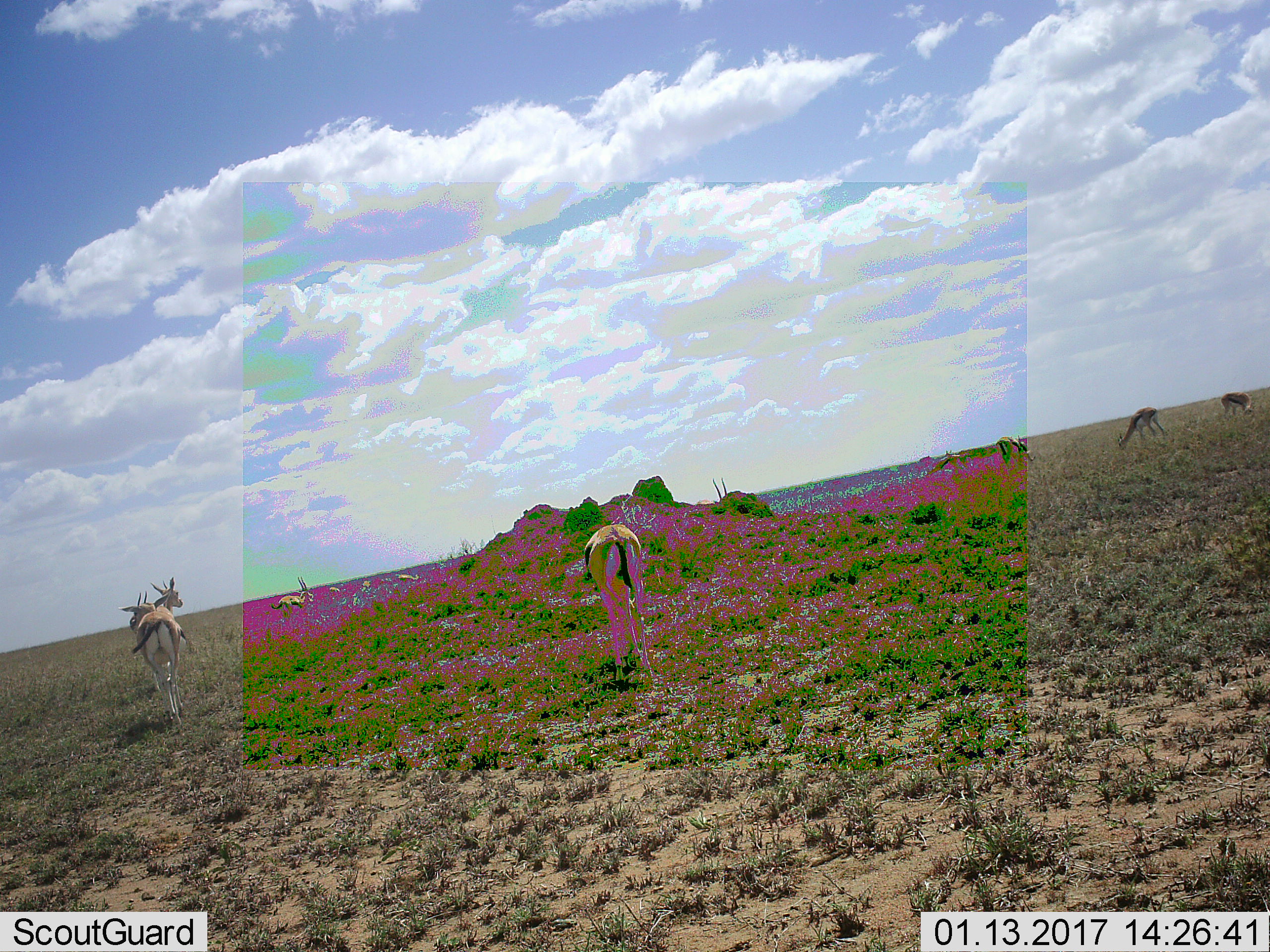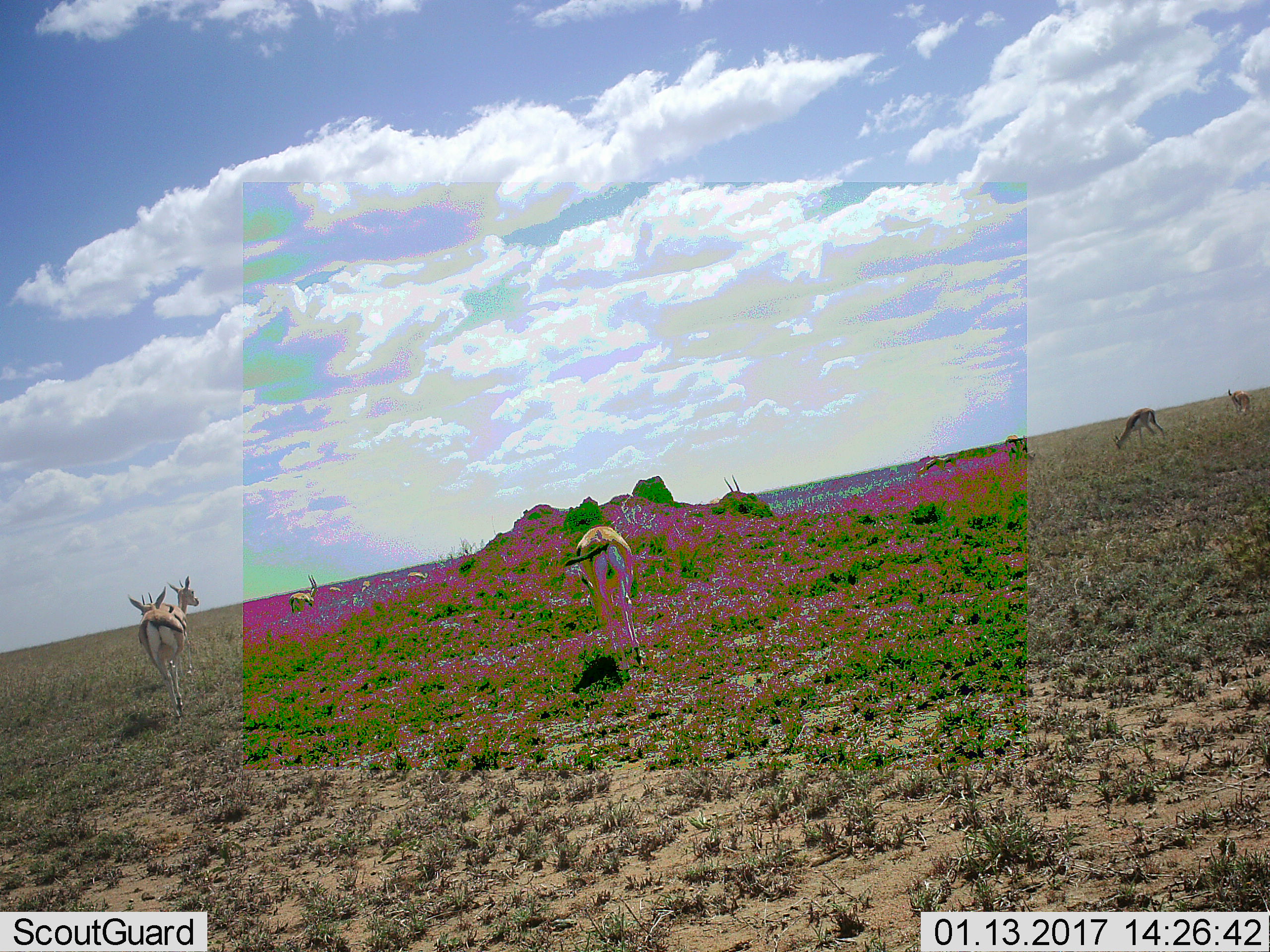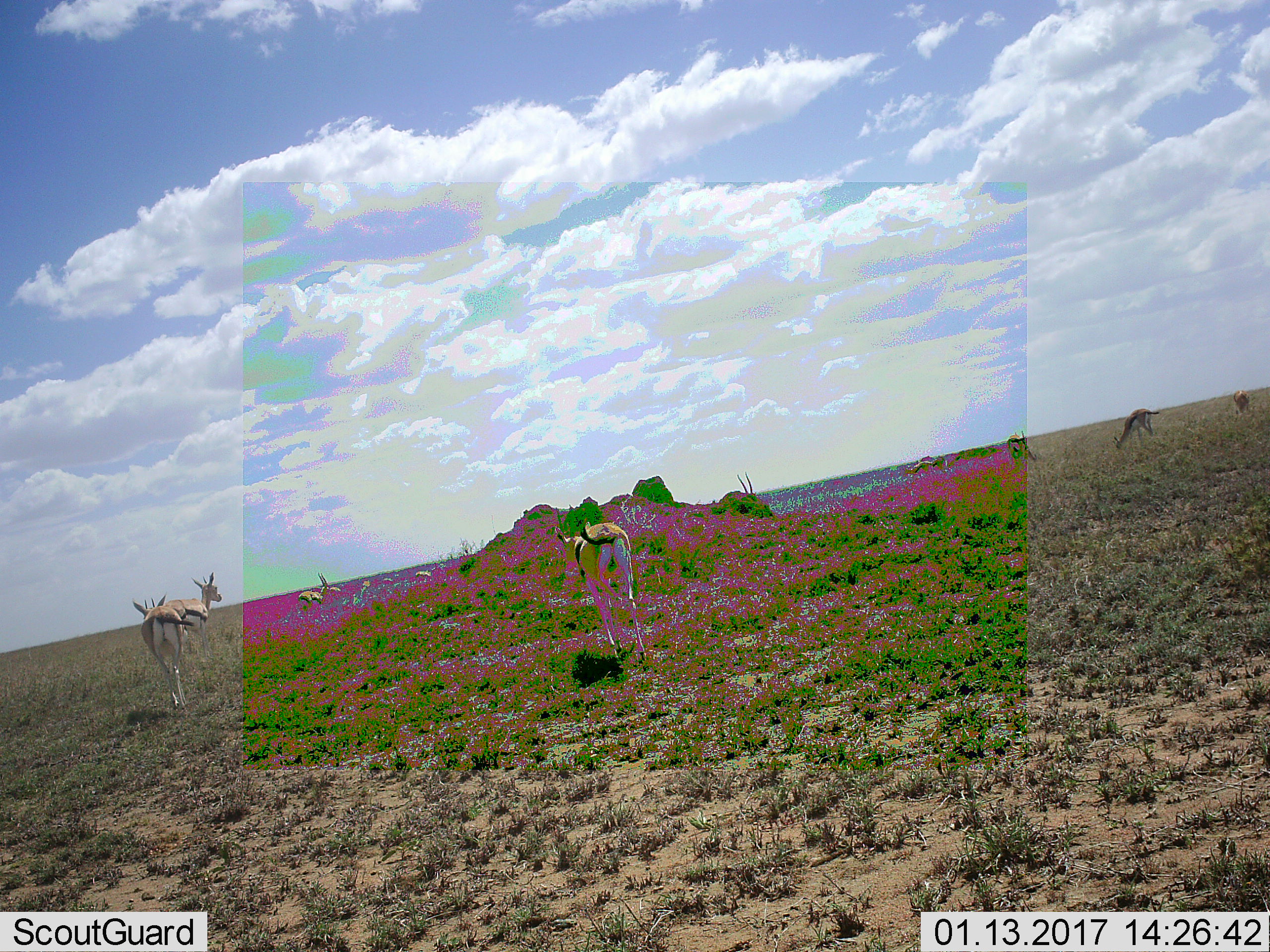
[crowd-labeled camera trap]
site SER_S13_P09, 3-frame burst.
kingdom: Animalia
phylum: Chordata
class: Mammalia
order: Artiodactyla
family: Bovidae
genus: Eudorcas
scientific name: Eudorcas thomsonii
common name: thomson's gazelle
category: gazellethomsons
Gazellethomsons (thomson's gazelle) (Eudorcas thomsonii), count 10. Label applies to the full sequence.